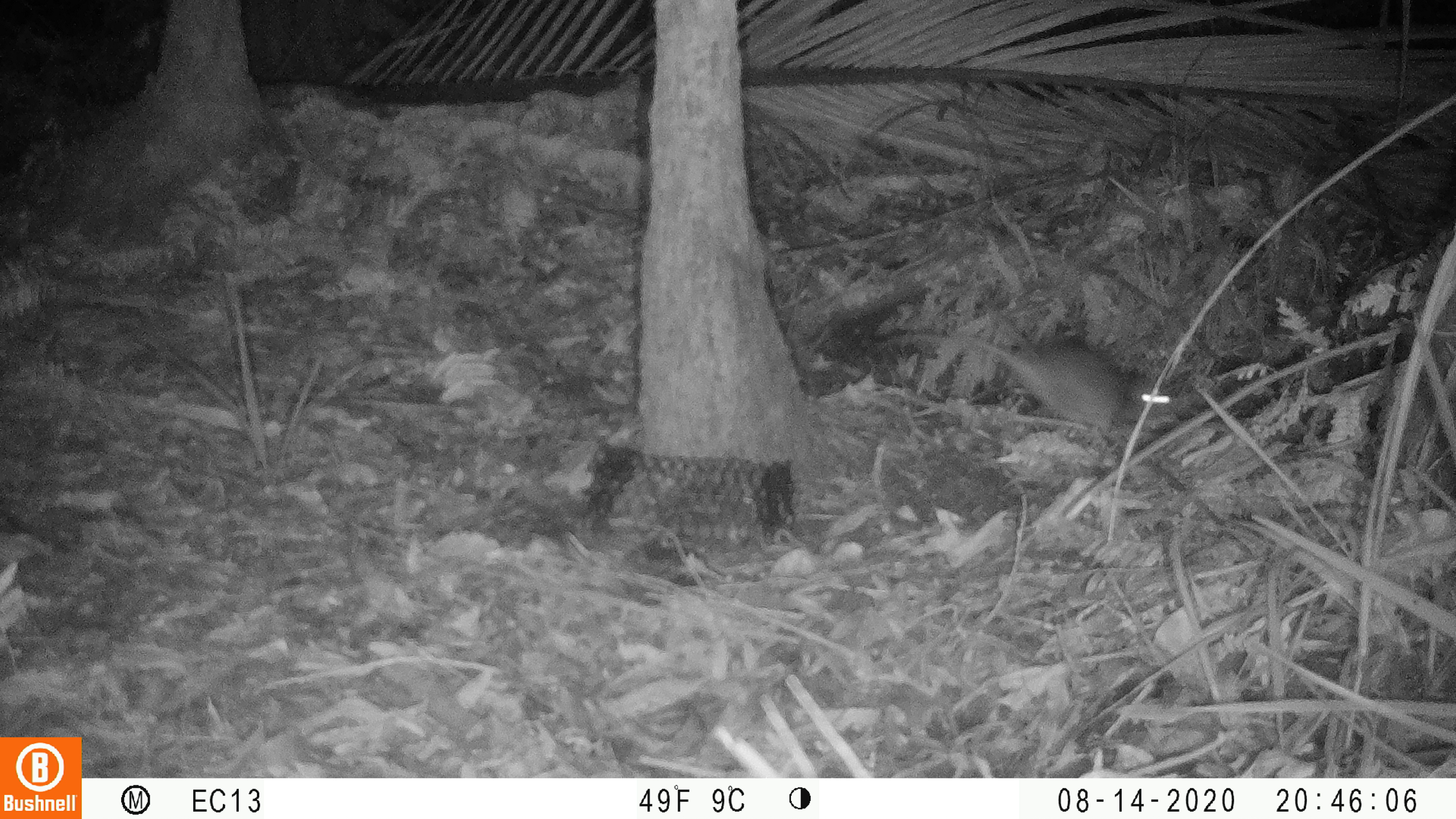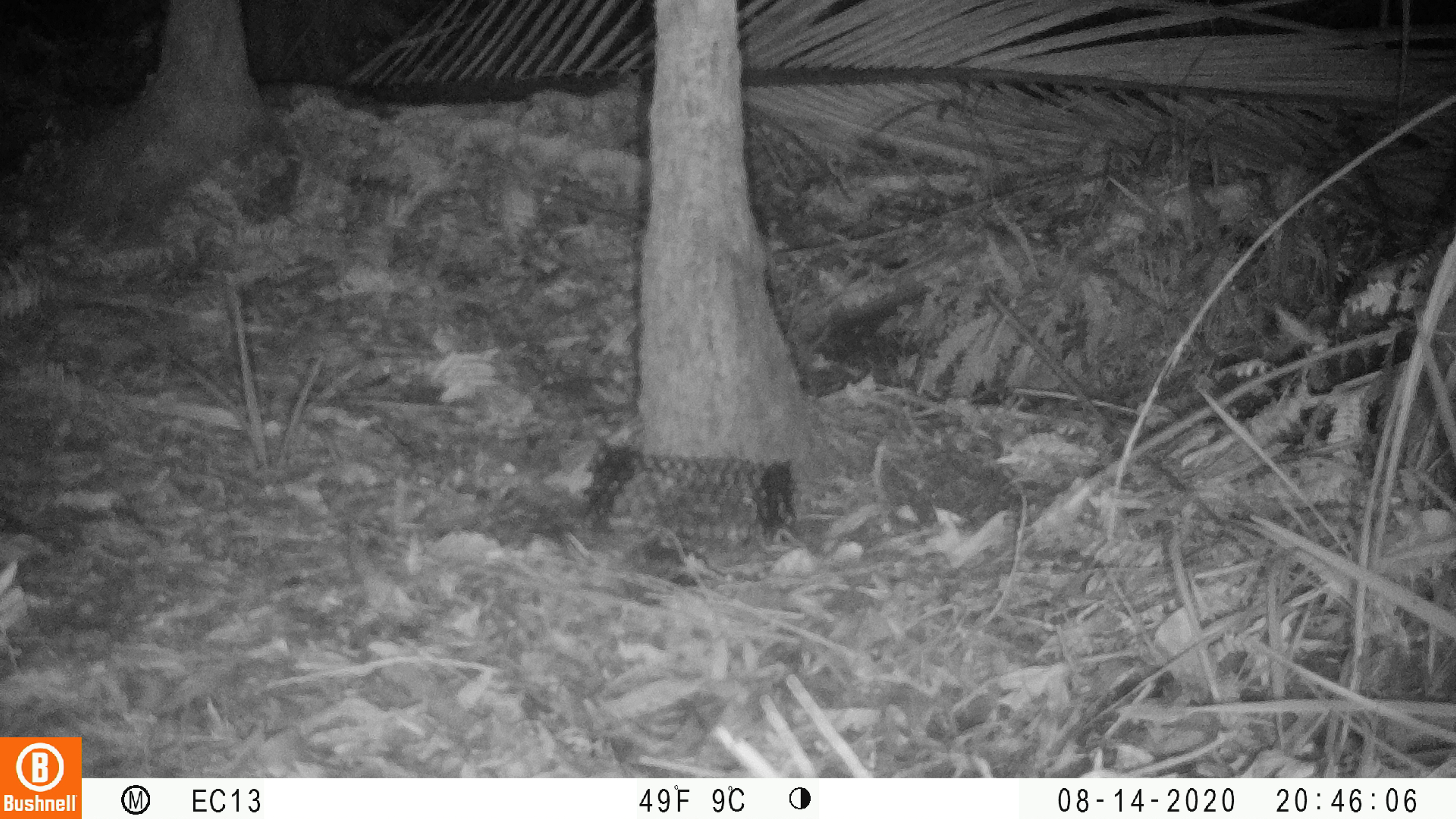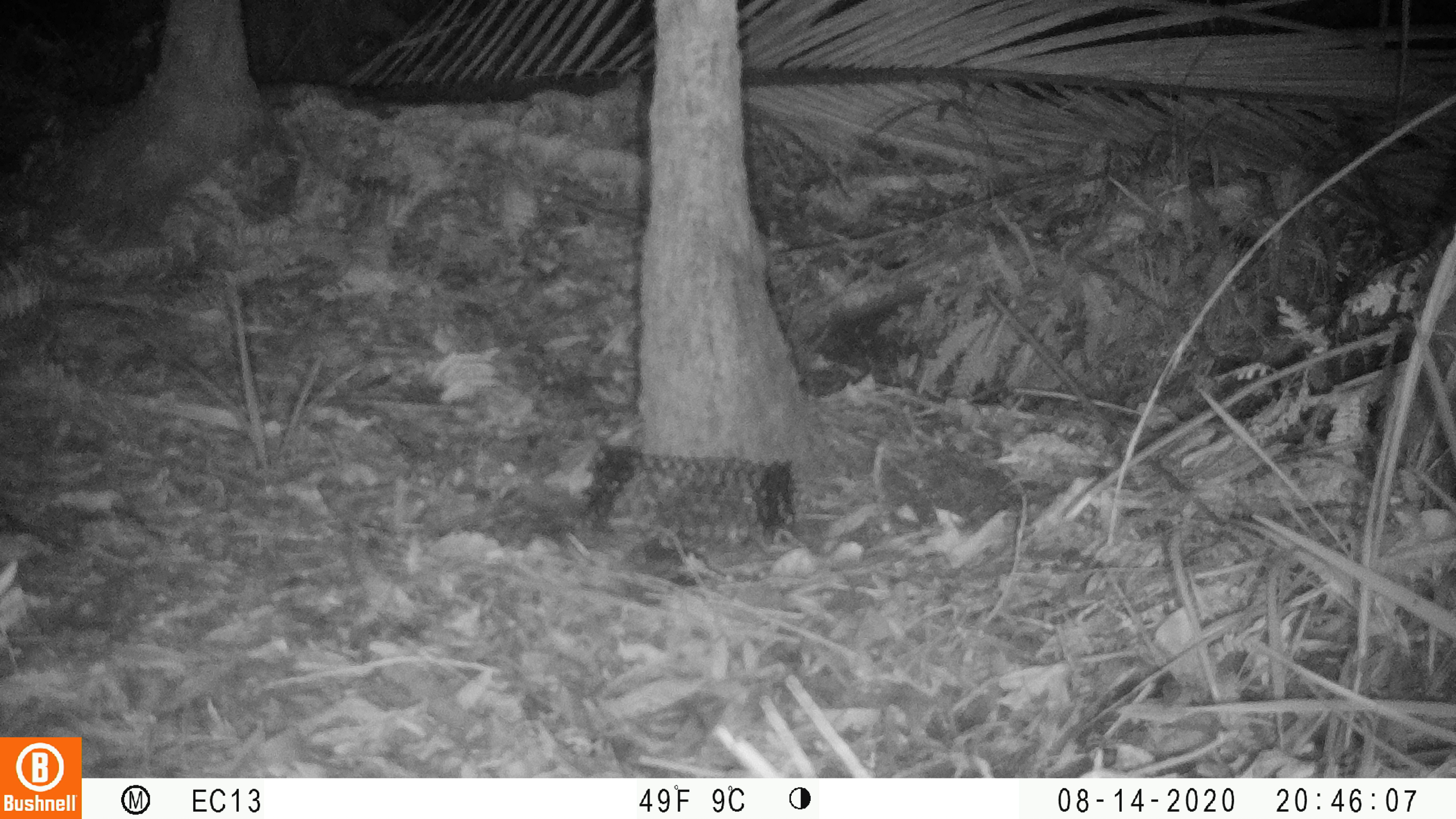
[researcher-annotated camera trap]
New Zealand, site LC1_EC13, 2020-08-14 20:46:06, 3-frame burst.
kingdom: Animalia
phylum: Chordata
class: Mammalia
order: Rodentia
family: Muridae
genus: Rattus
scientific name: Rattus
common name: rat